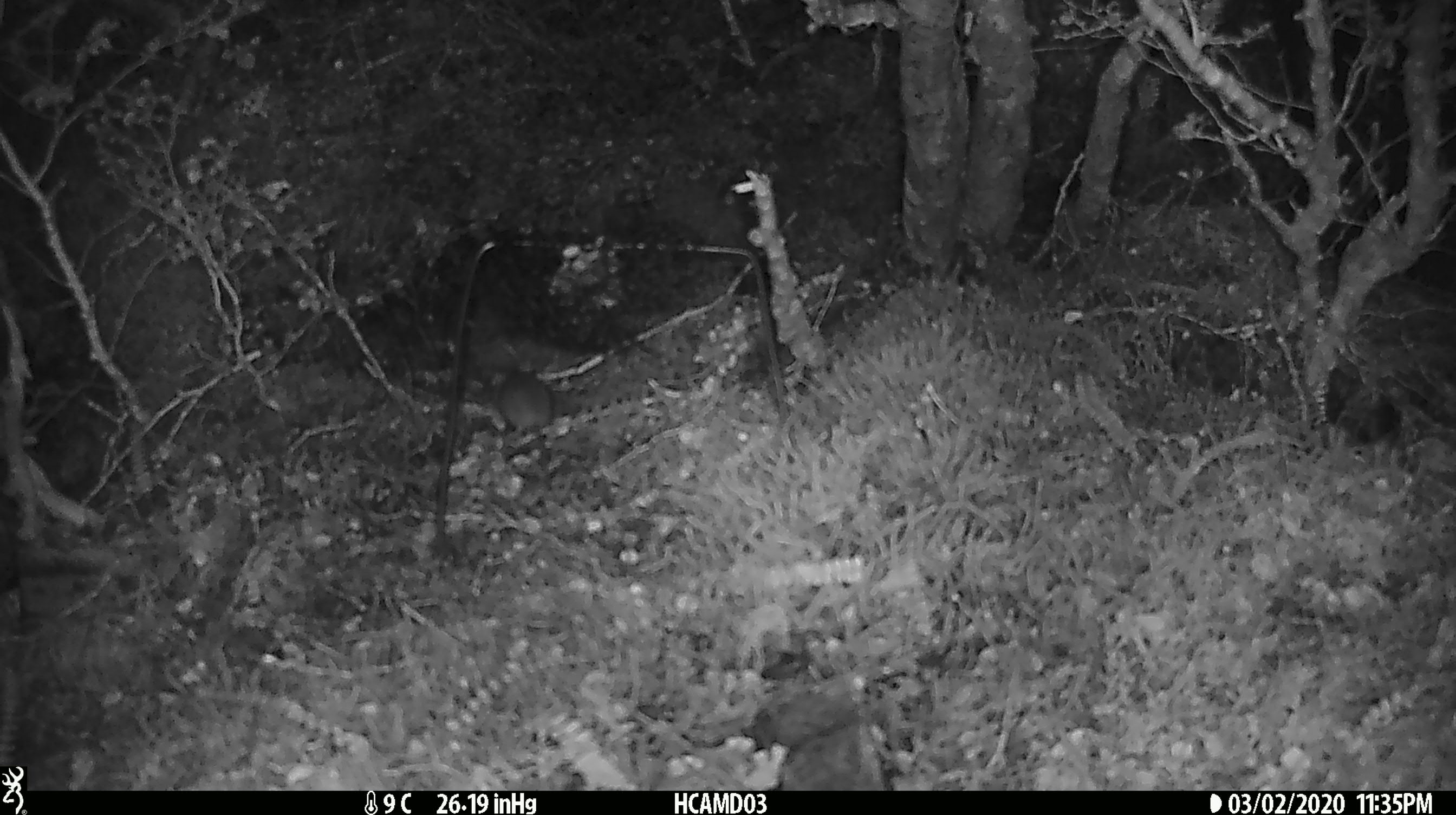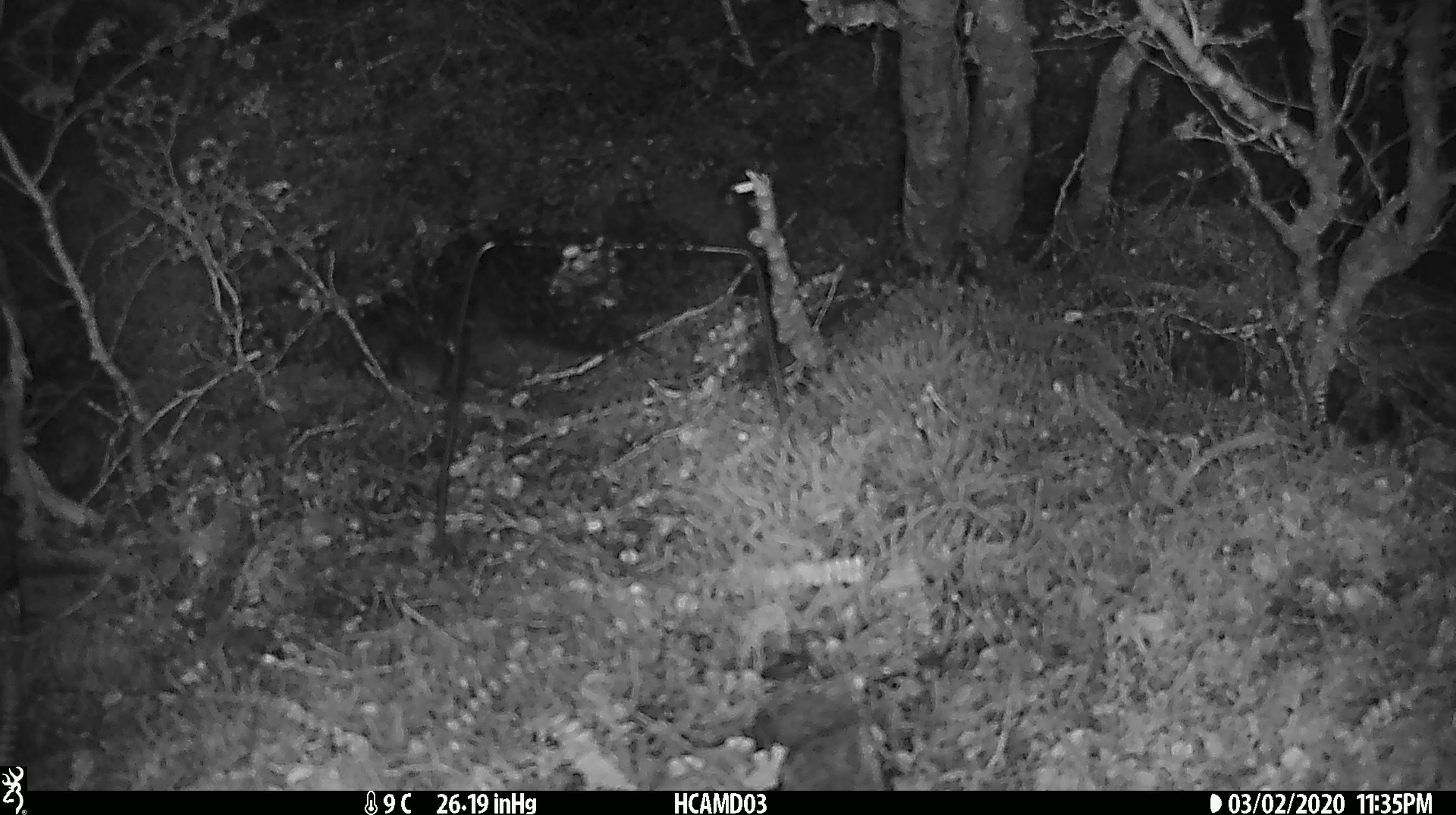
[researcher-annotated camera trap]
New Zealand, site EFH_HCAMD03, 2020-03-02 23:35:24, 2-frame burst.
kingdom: Animalia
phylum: Chordata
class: Mammalia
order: Rodentia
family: Muridae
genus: Mus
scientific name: Mus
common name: mouse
Mouse (Mus).